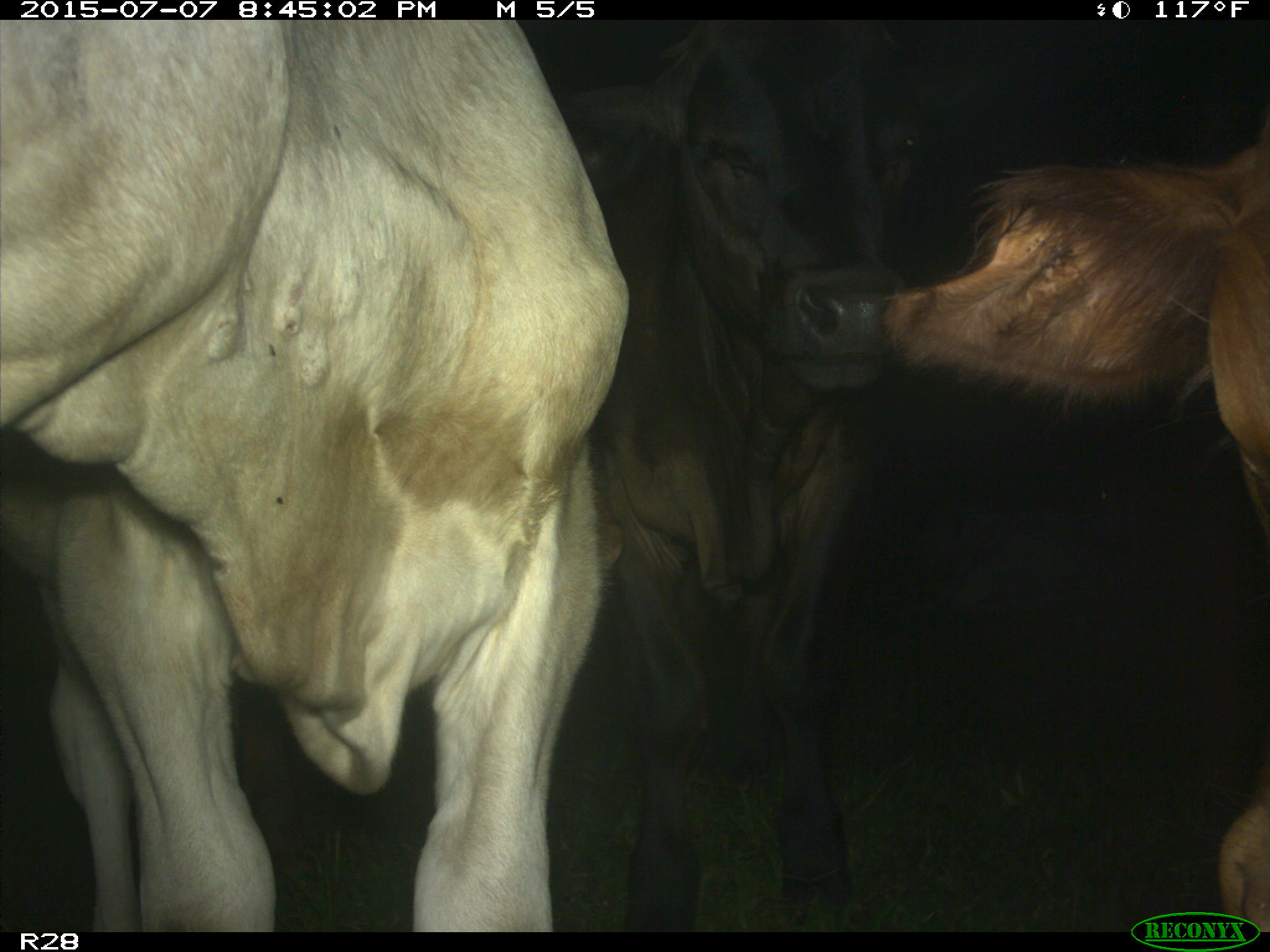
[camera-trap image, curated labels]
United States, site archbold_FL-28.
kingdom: Animalia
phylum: Chordata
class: Mammalia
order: Artiodactyla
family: Bovidae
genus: Bos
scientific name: Bos taurus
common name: domestic cow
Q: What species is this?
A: Bos taurus (domestic cow).